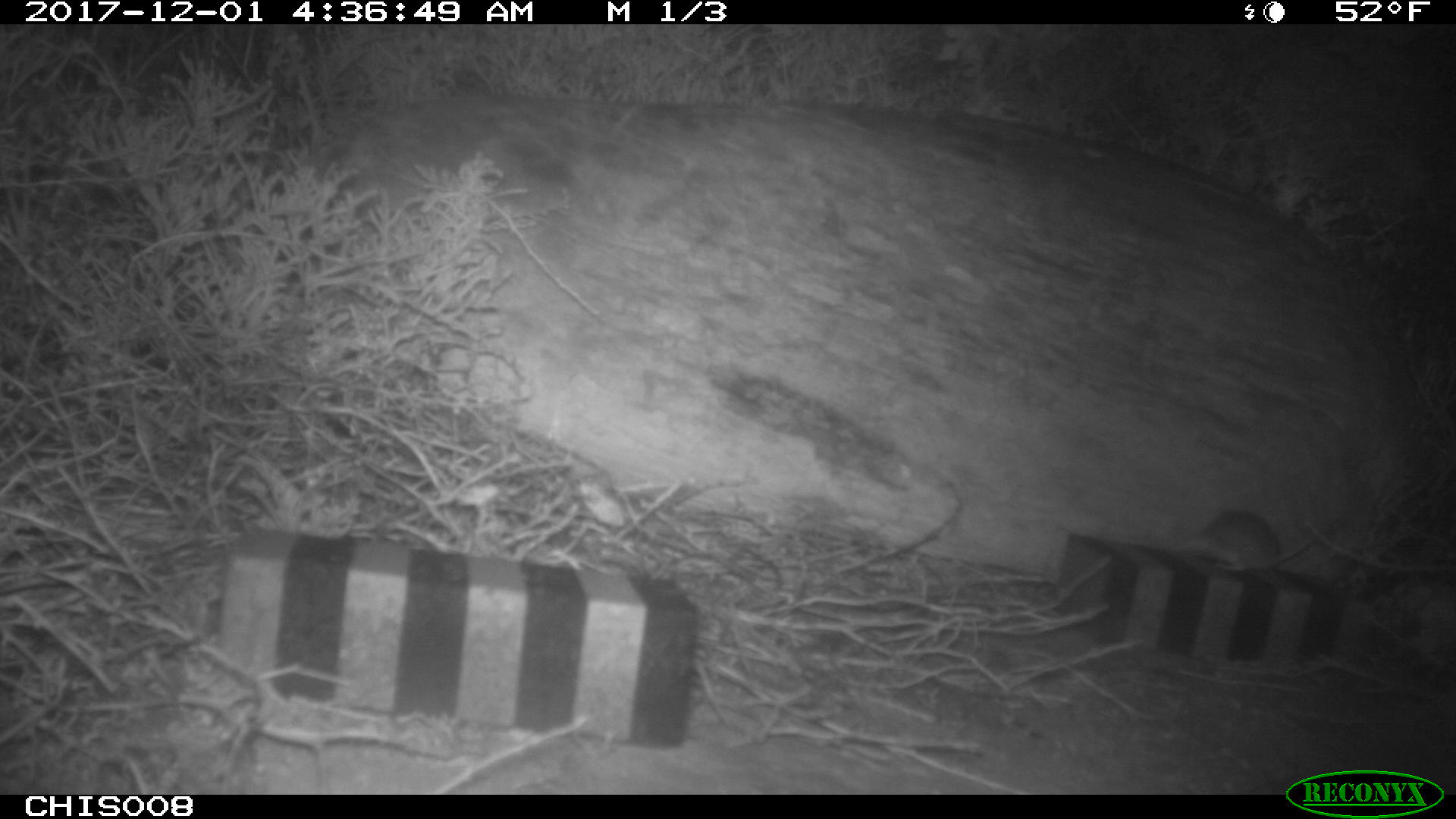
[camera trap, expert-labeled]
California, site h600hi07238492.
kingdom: Animalia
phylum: Chordata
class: Mammalia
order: Rodentia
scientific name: Rodentia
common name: rodent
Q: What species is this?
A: Rodent (Rodentia).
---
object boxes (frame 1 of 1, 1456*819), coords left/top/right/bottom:
rodent: 1199/510/1314/571